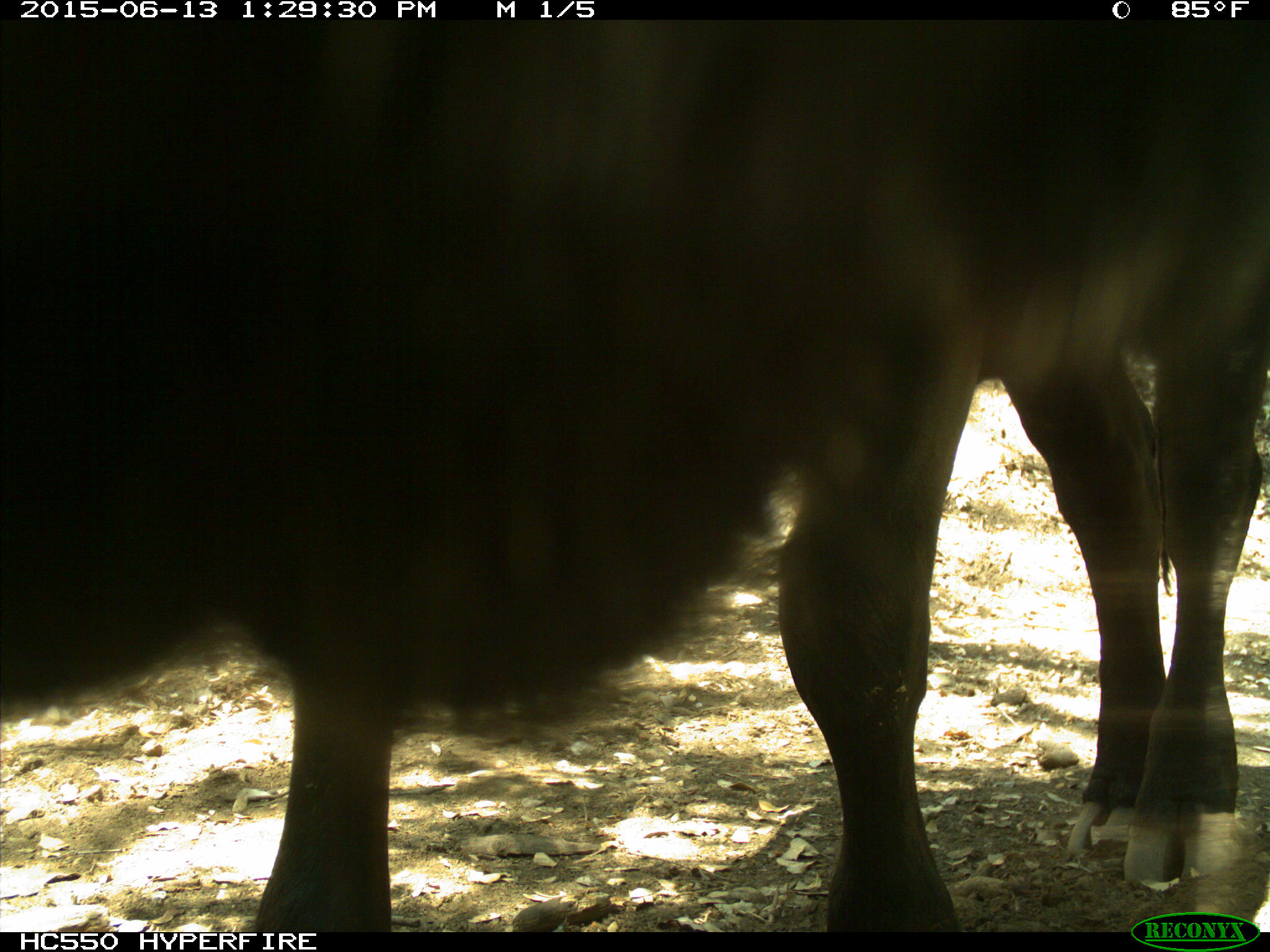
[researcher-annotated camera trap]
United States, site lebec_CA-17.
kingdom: Animalia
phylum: Chordata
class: Mammalia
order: Artiodactyla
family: Bovidae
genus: Bos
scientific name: Bos taurus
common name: domestic cow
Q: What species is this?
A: Bos taurus (domestic cow).